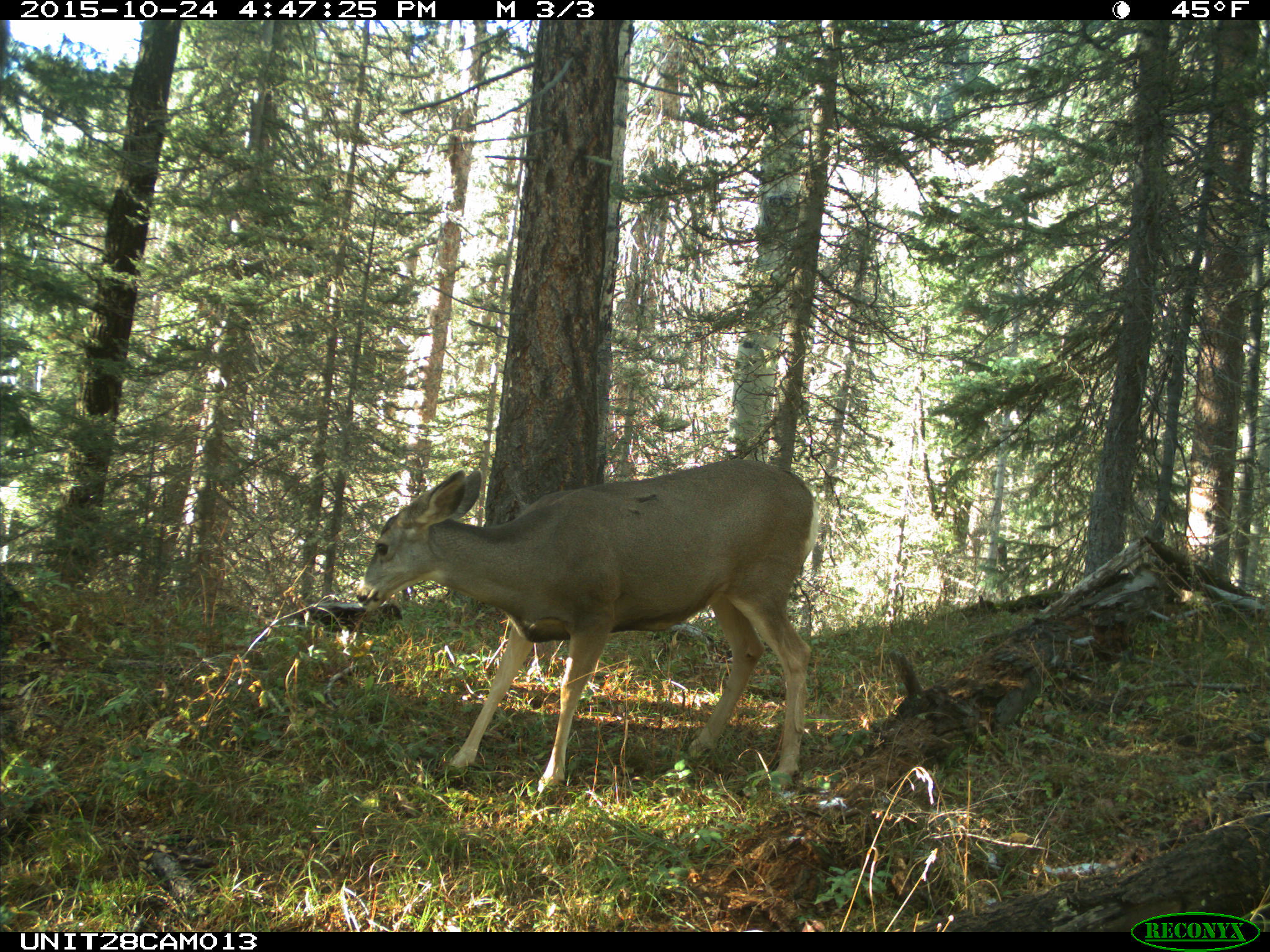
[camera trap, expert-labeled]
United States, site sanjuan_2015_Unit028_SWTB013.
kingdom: Animalia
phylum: Chordata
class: Mammalia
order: Artiodactyla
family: Cervidae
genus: Odocoileus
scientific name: Odocoileus hemionus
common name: mule deer